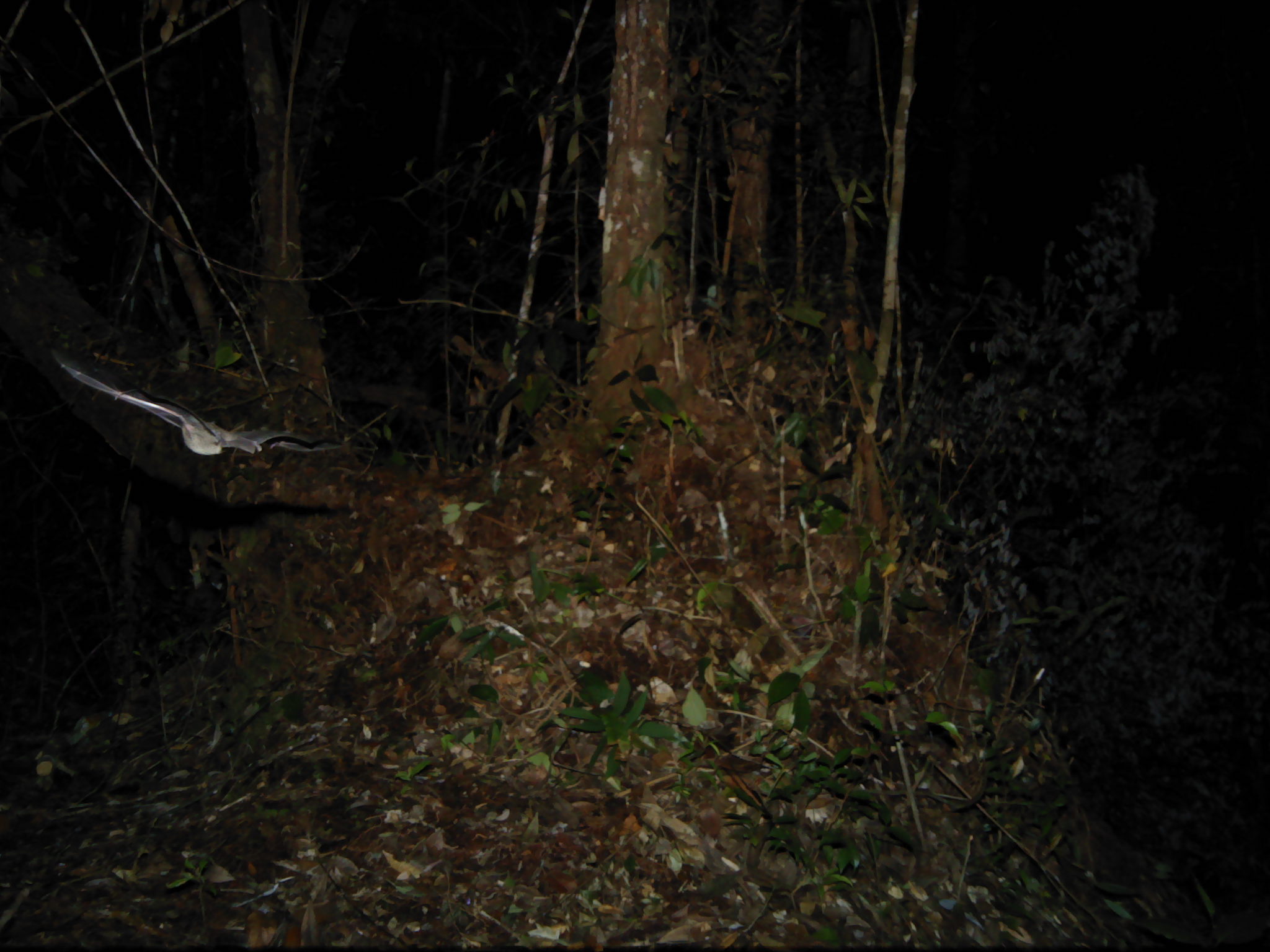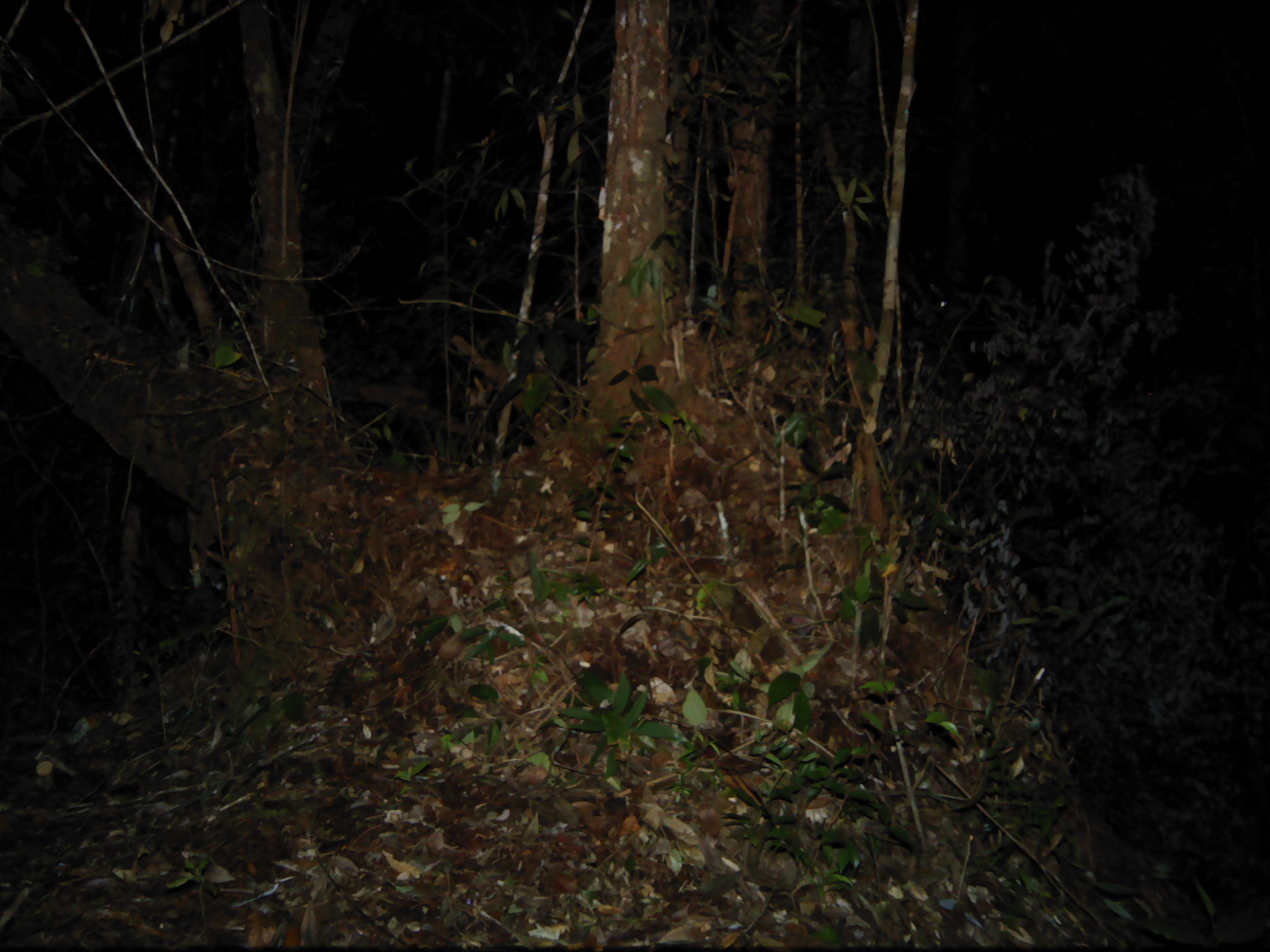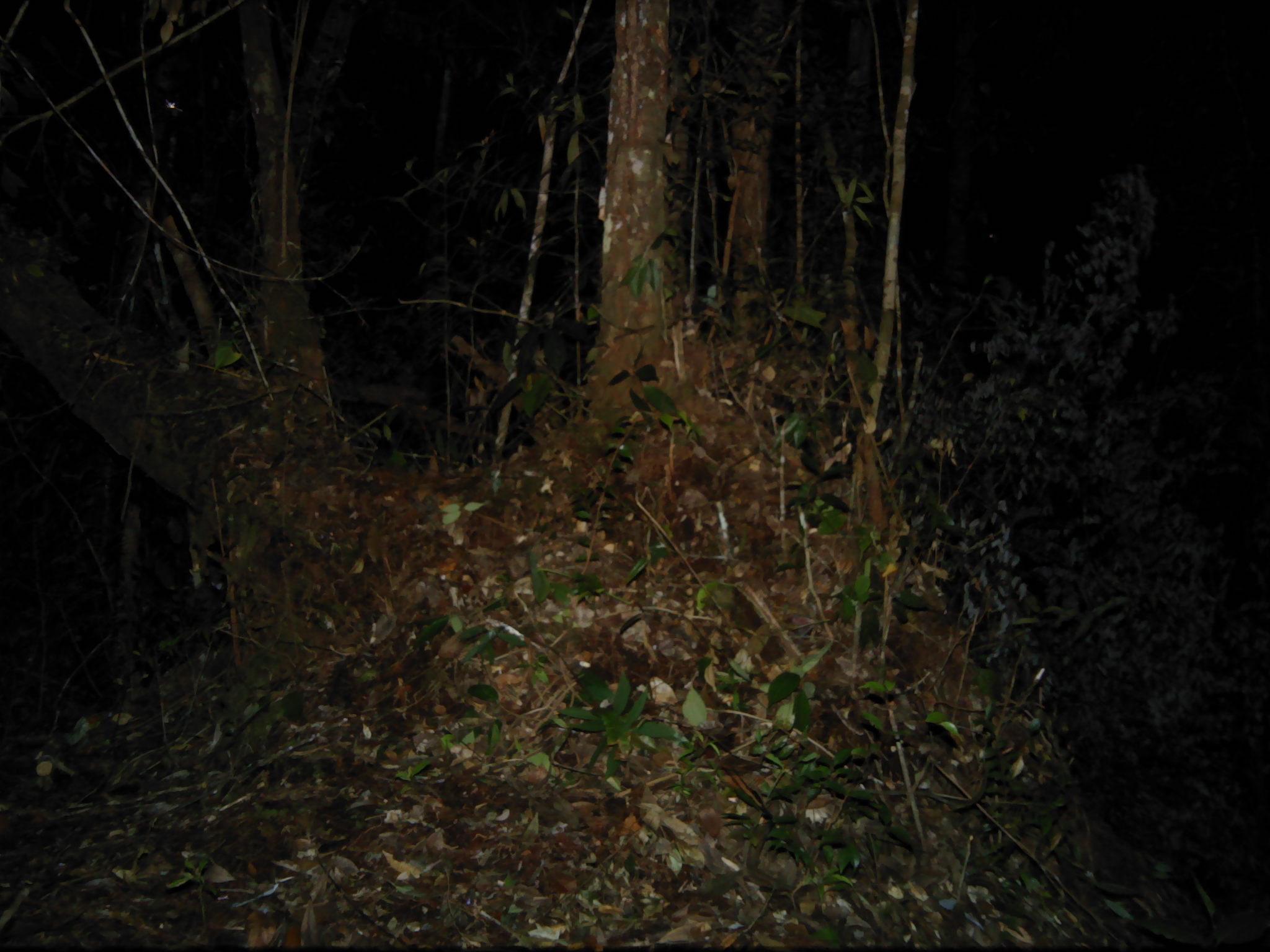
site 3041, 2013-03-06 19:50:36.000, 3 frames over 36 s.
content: unidentified animal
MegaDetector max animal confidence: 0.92